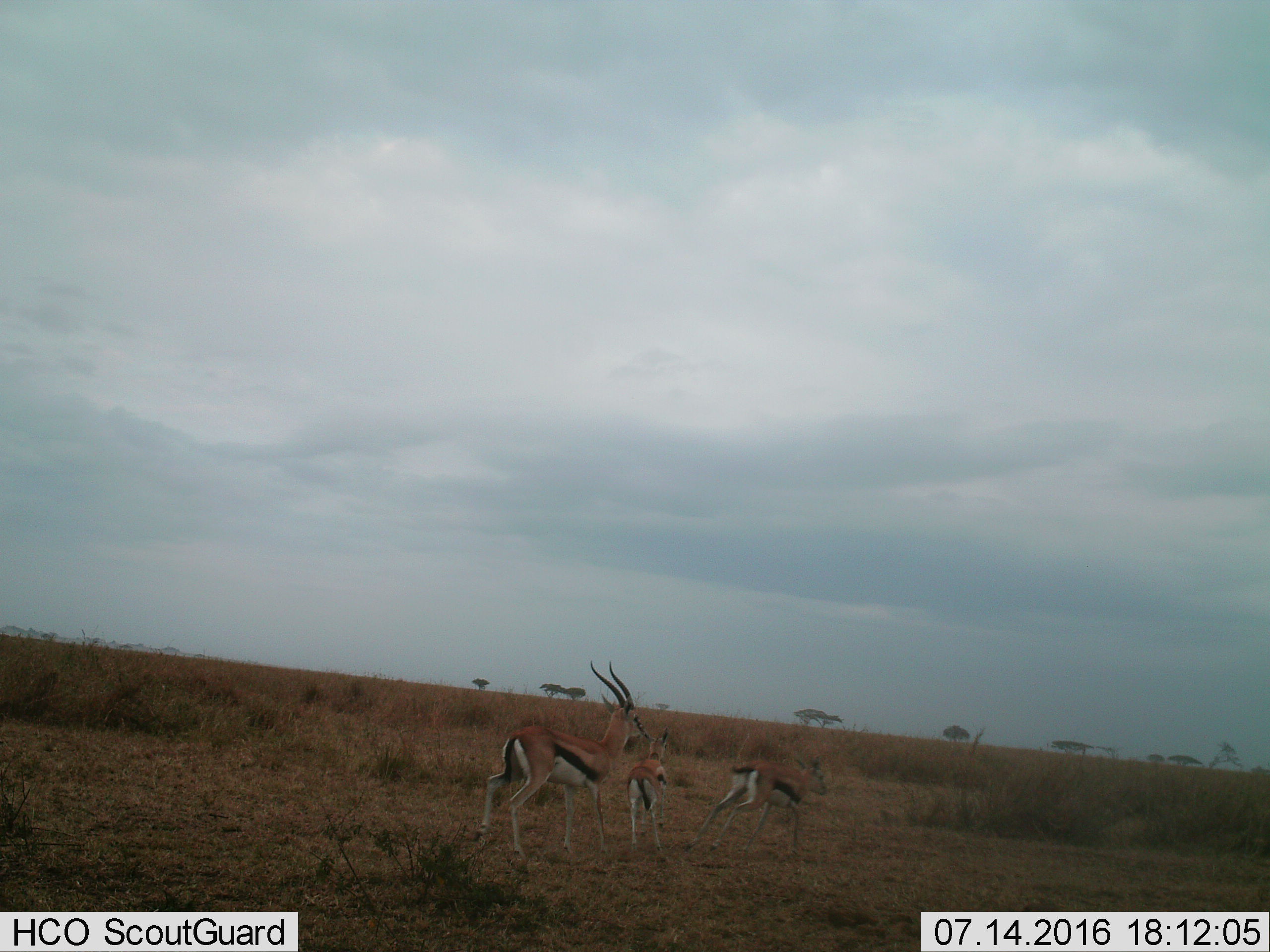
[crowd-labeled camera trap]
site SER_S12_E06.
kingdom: Animalia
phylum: Chordata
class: Mammalia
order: Artiodactyla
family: Bovidae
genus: Eudorcas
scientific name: Eudorcas thomsonii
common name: thomson's gazelle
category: gazellethomsons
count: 3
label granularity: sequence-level